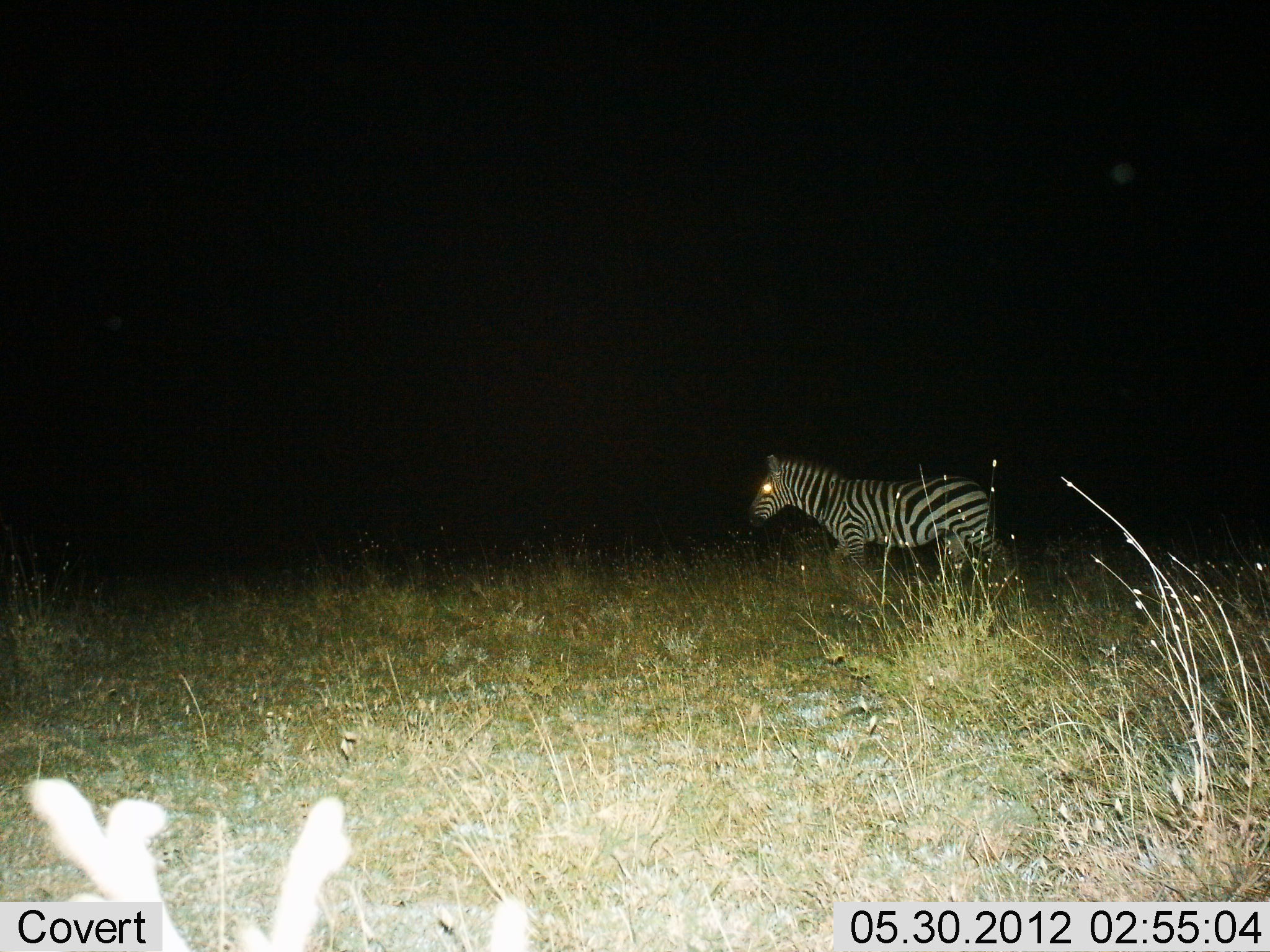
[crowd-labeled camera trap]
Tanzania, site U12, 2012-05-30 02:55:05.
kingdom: Animalia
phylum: Chordata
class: Mammalia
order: Perissodactyla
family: Equidae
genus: Equus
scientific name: Equus quagga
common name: plains zebra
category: zebra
Zebra (plains zebra) (Equus quagga), count 1. Behavior (volunteer vote fractions): standing 40%, resting 0%, moving 60%, interacting 0%. Young present (vote fraction): 0%. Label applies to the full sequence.